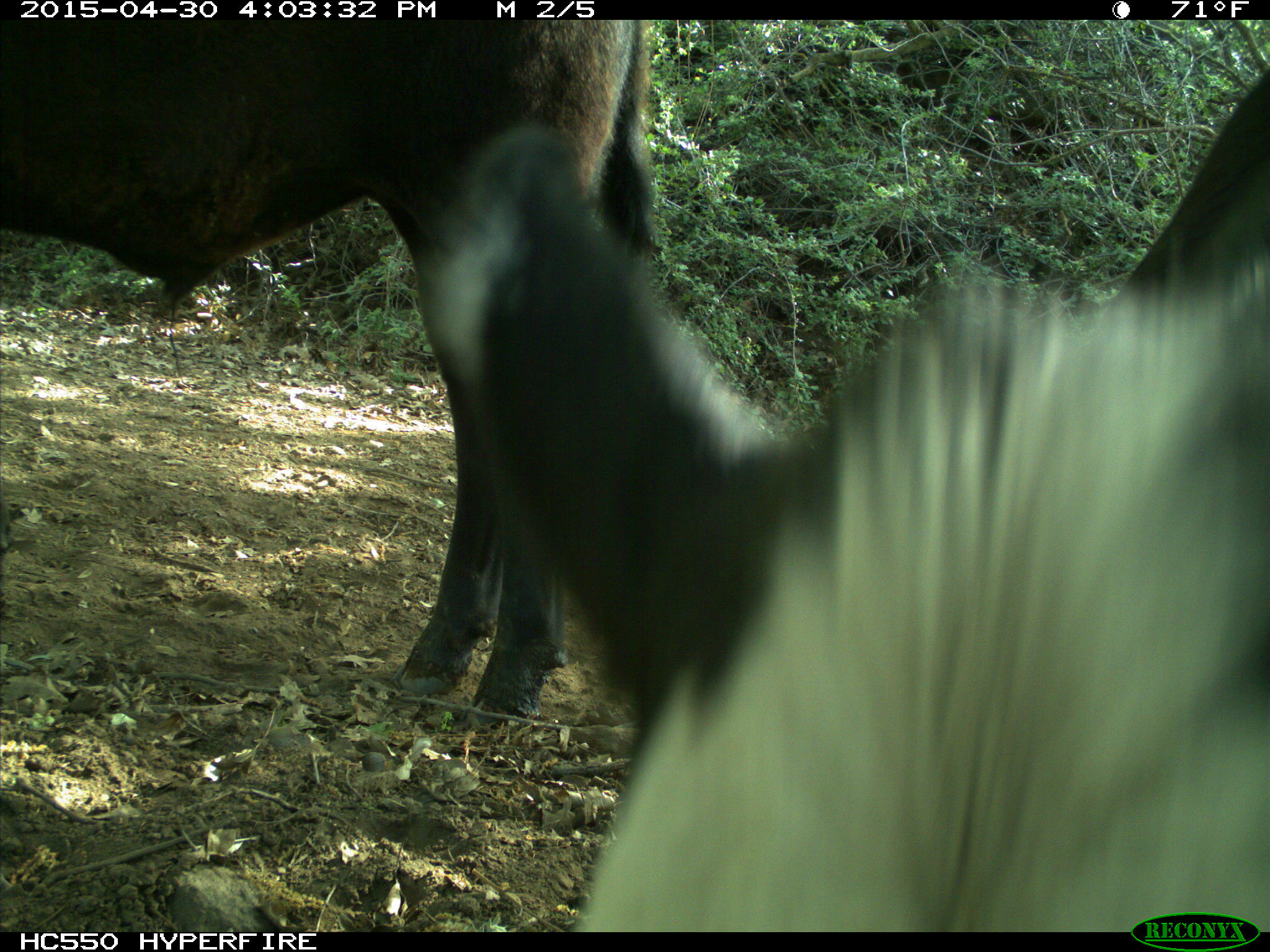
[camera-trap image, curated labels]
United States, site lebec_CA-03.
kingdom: Animalia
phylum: Chordata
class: Mammalia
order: Artiodactyla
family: Bovidae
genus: Bos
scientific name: Bos taurus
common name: domestic cow